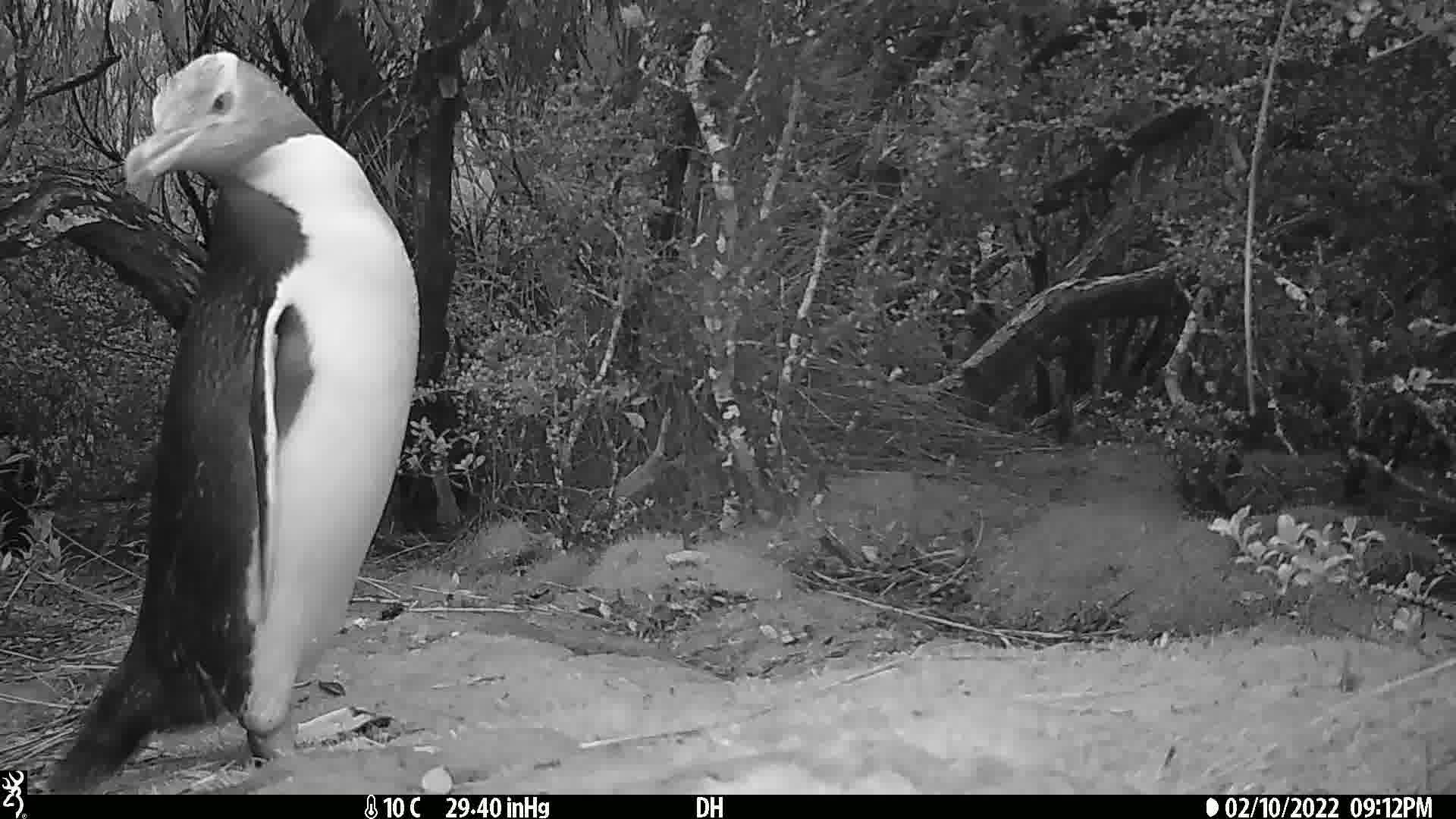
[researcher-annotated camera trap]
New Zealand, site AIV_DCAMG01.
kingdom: Animalia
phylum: Chordata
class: Aves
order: Sphenisciformes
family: Spheniscidae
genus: Megadyptes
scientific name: Megadyptes antipodes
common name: yellow-eyed penguin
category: yellow eyed penguin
Yellow eyed penguin (yellow-eyed penguin) (Megadyptes antipodes).